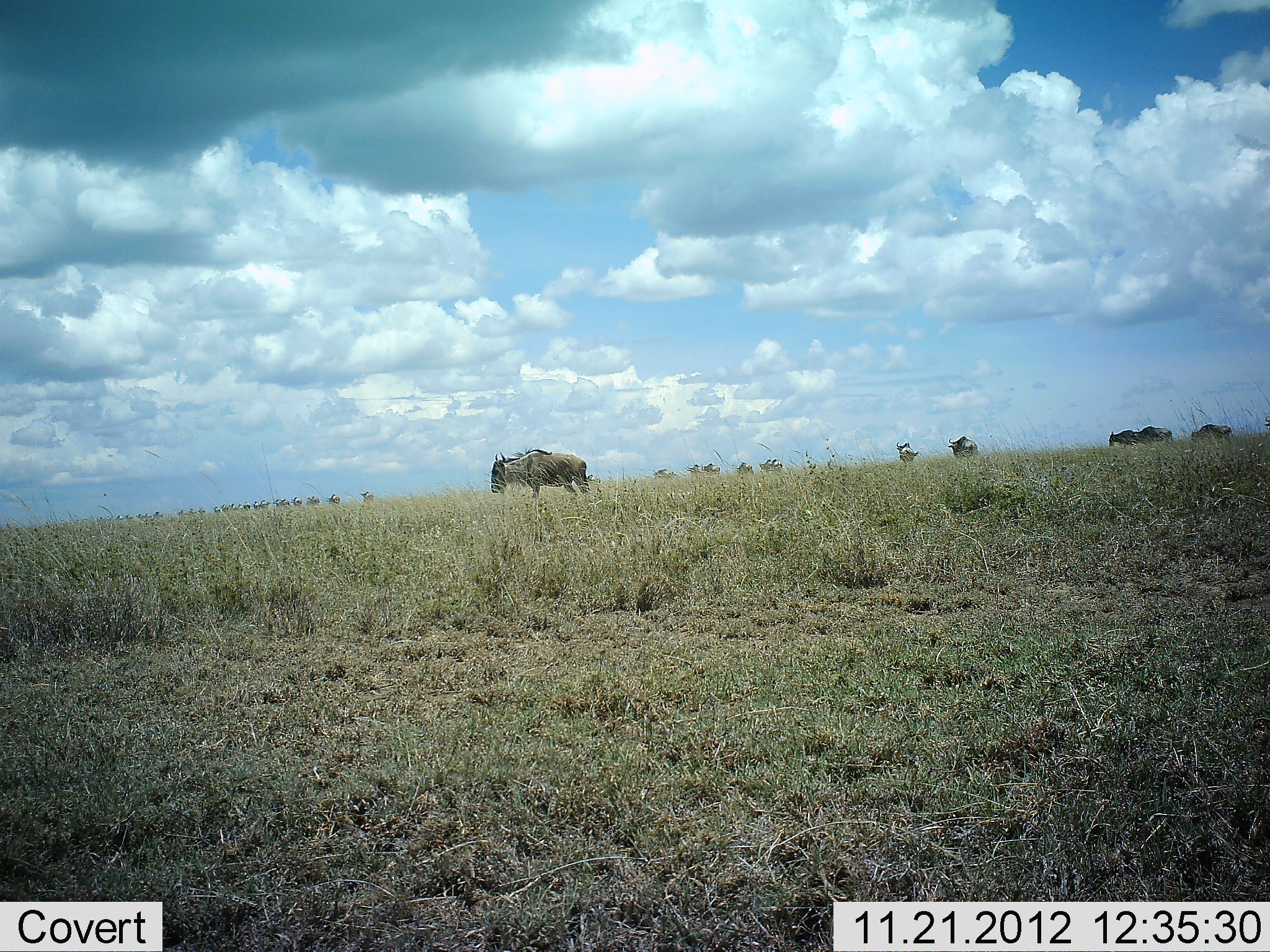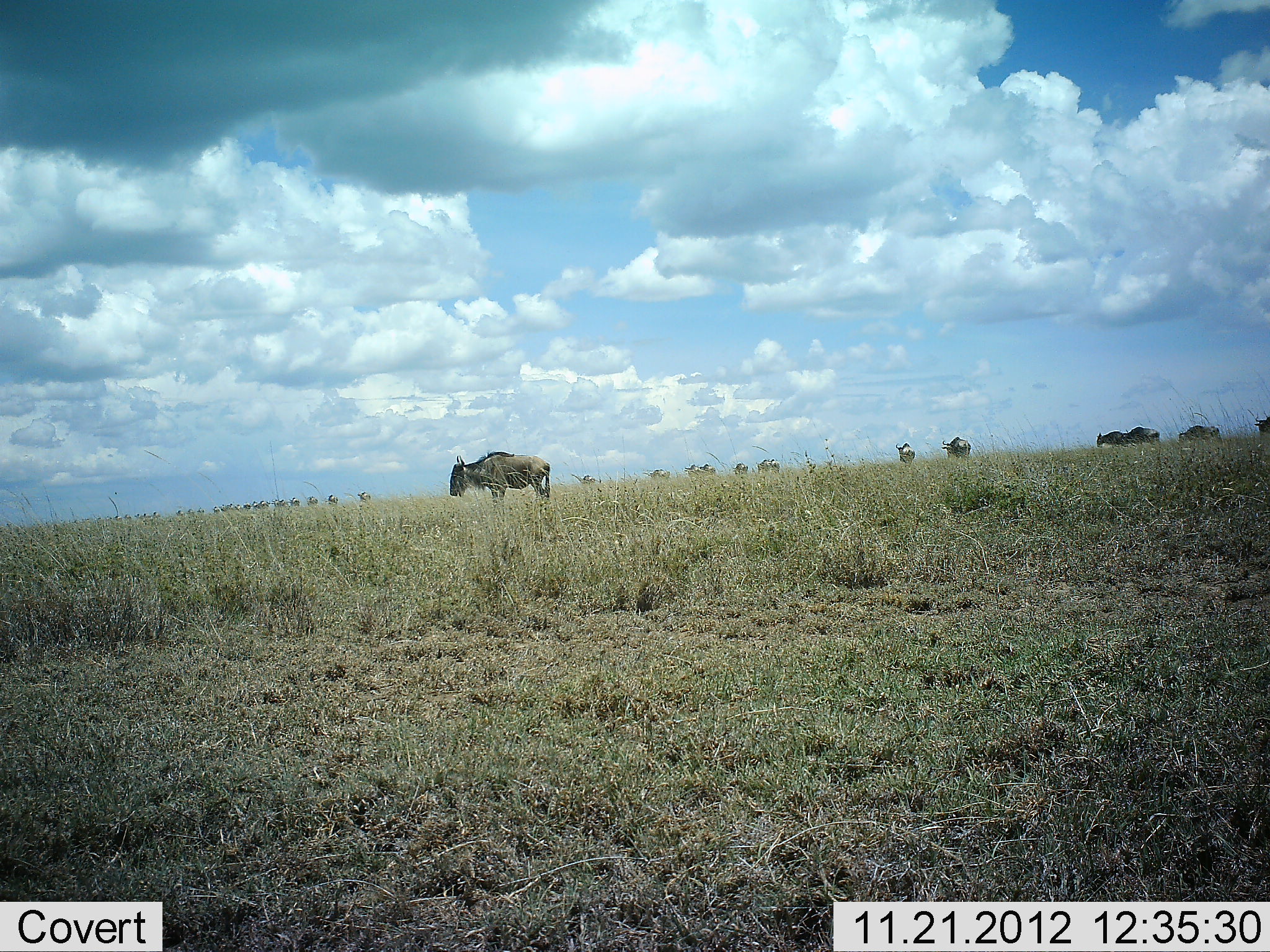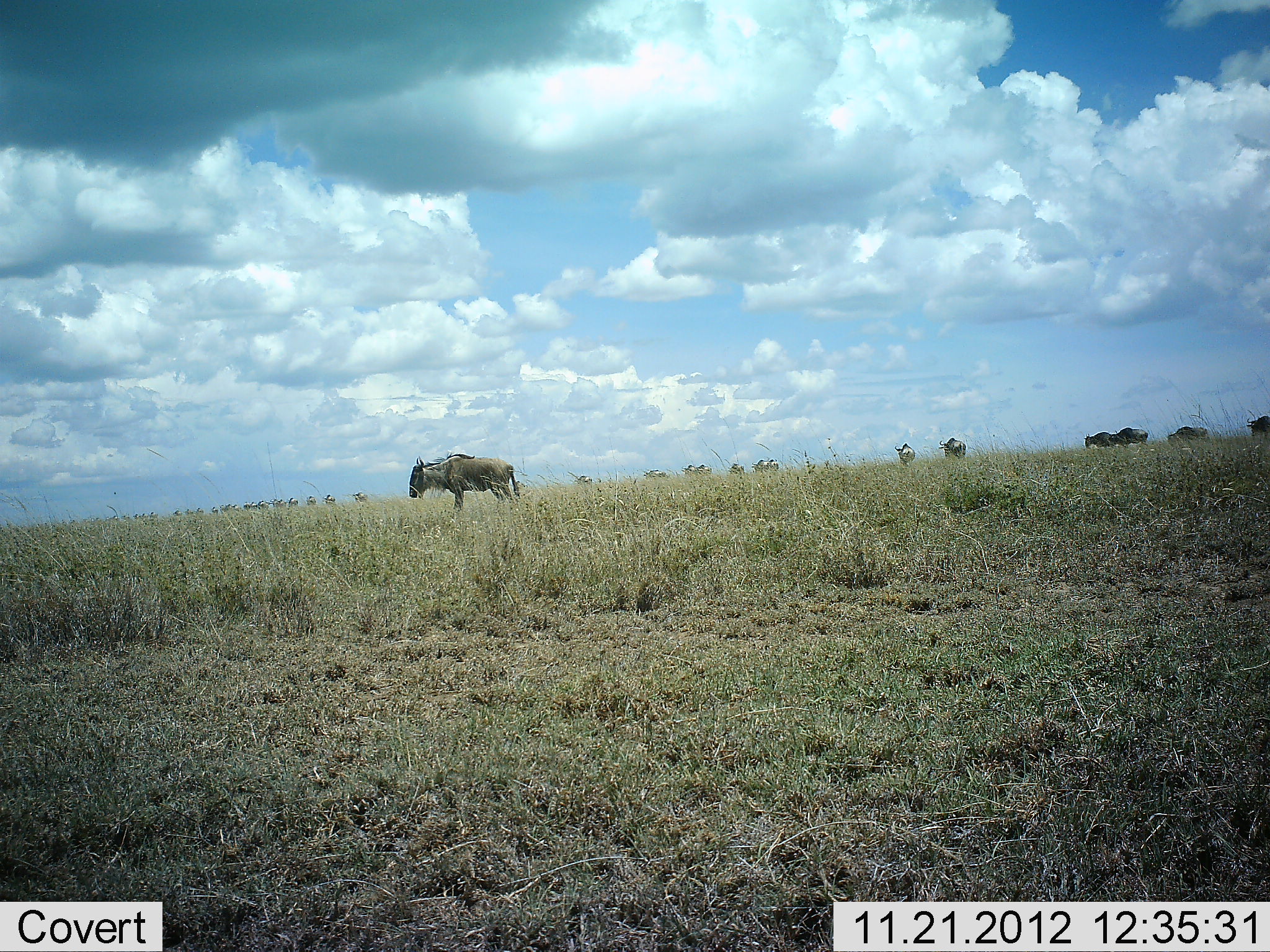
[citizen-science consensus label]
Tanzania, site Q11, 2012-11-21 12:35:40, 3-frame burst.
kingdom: Animalia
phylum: Chordata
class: Mammalia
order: Artiodactyla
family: Bovidae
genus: Connochaetes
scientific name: Connochaetes taurinus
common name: blue wildebeest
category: wildebeest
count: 11-50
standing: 20%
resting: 0%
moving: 90%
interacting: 0%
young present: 0%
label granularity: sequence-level